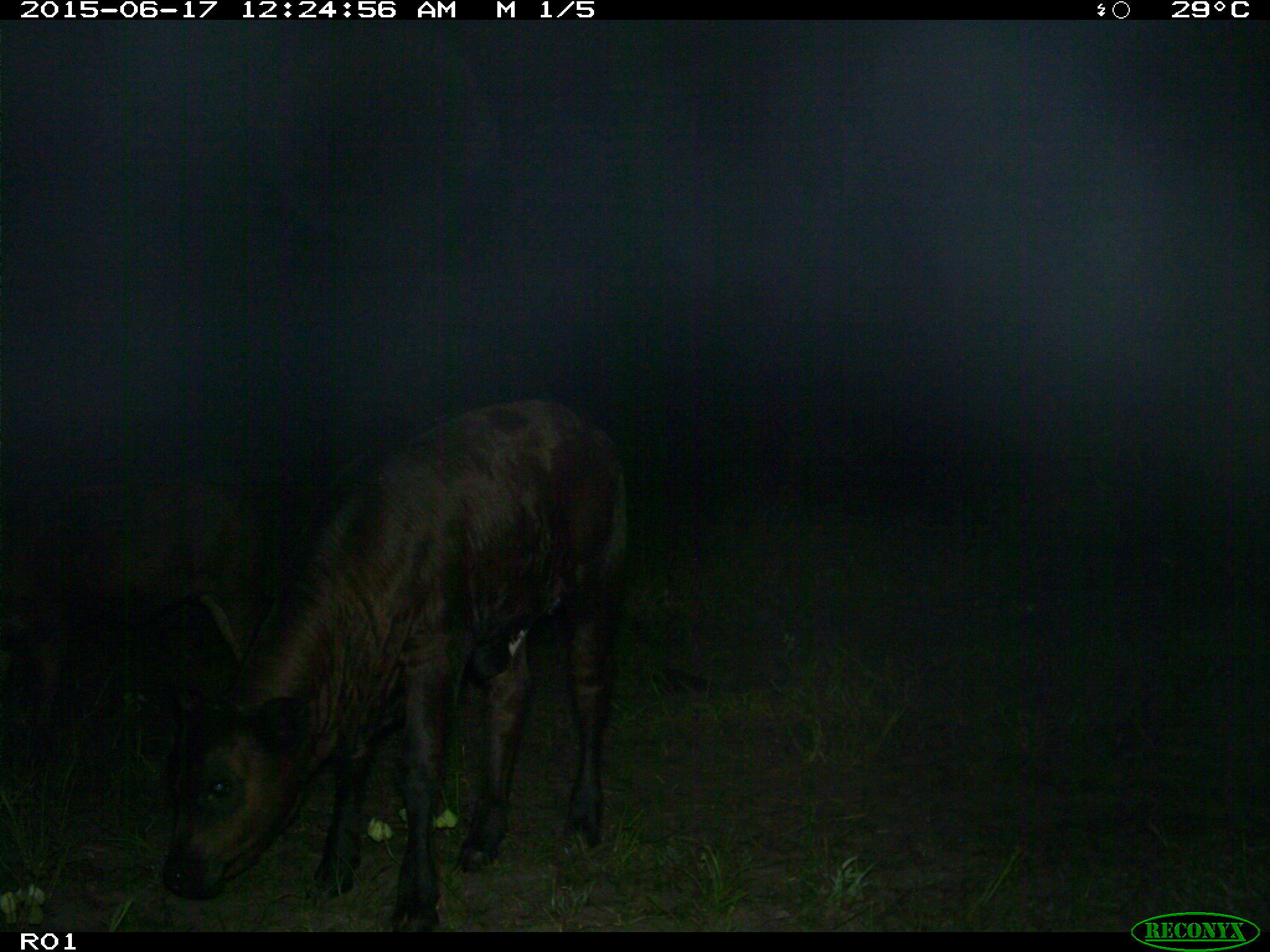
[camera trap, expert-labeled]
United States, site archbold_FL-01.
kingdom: Animalia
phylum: Chordata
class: Mammalia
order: Artiodactyla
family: Bovidae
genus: Bos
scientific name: Bos taurus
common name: domestic cow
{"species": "Bos taurus (domestic cow)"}